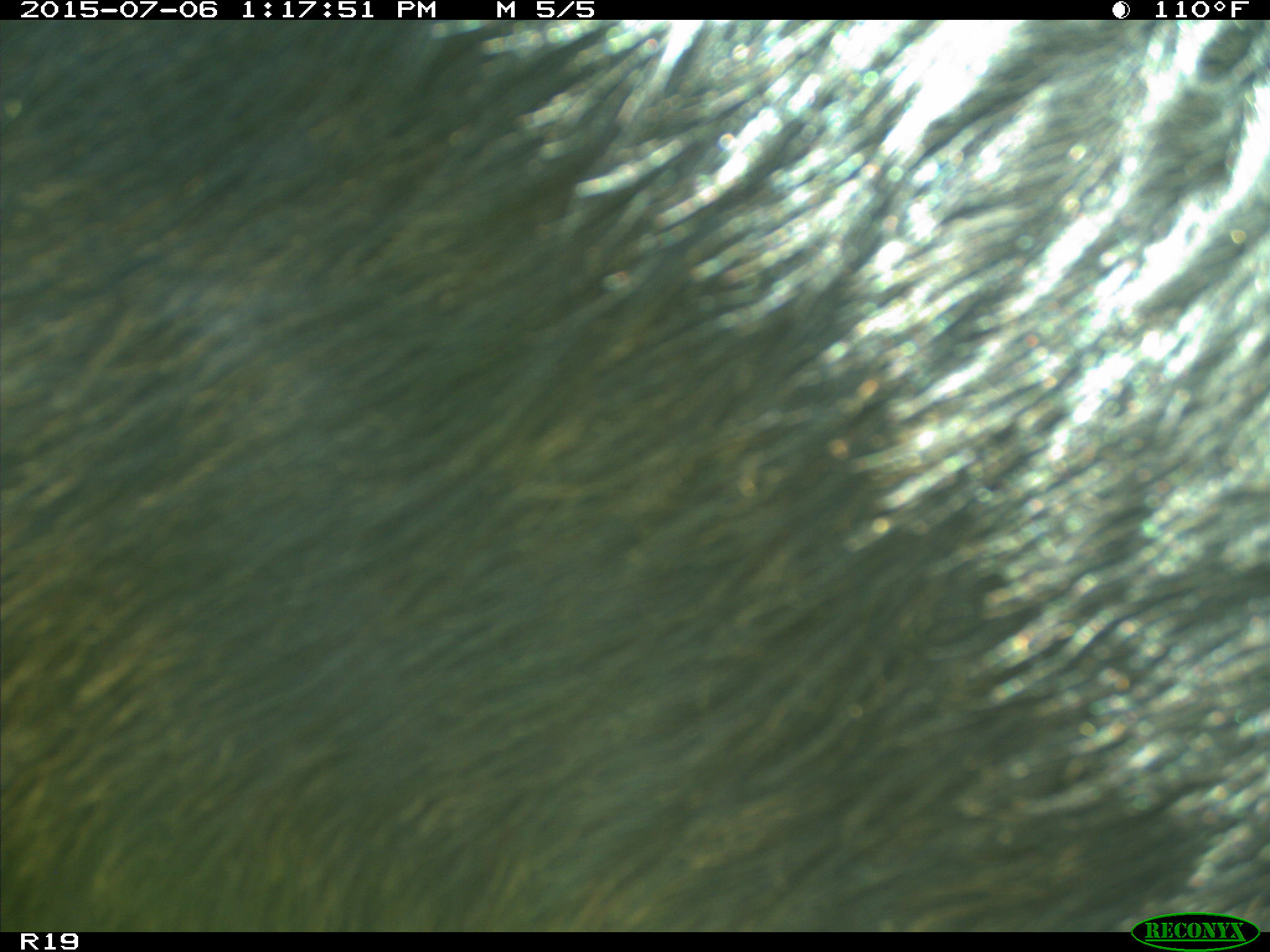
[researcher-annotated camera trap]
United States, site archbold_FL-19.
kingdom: Animalia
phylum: Chordata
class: Mammalia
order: Artiodactyla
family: Bovidae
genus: Bos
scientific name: Bos taurus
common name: domestic cow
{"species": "Bos taurus (domestic cow)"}